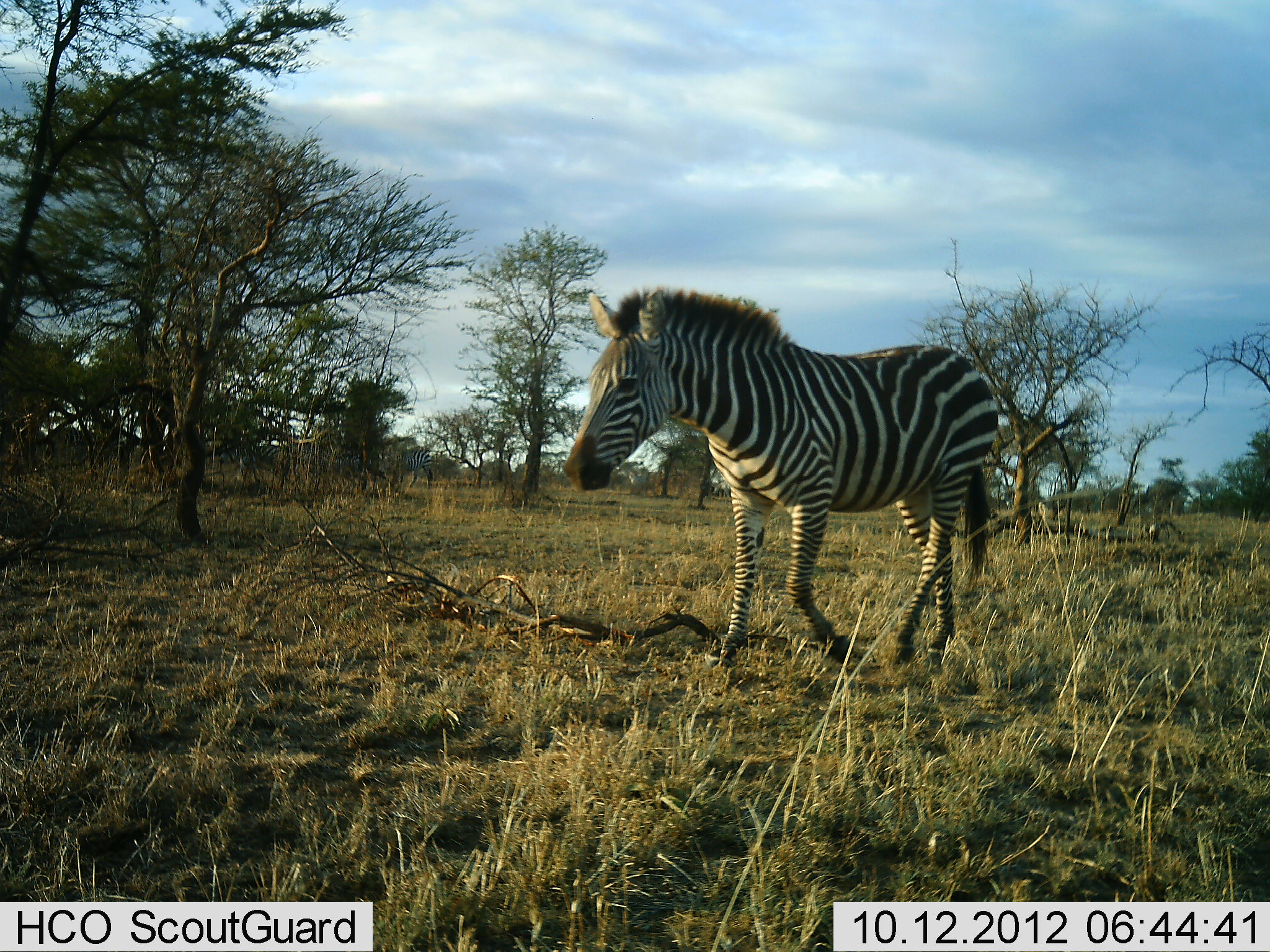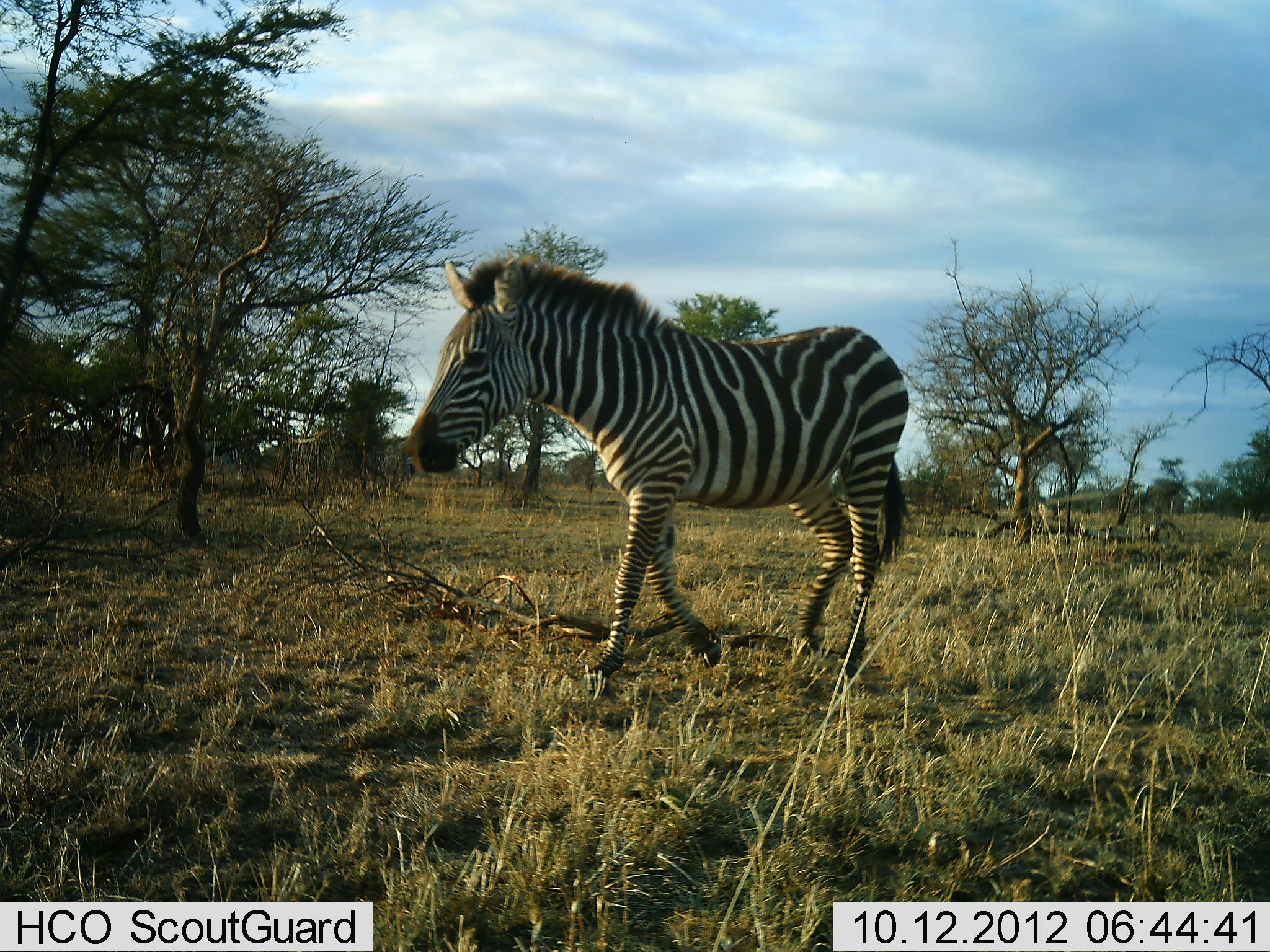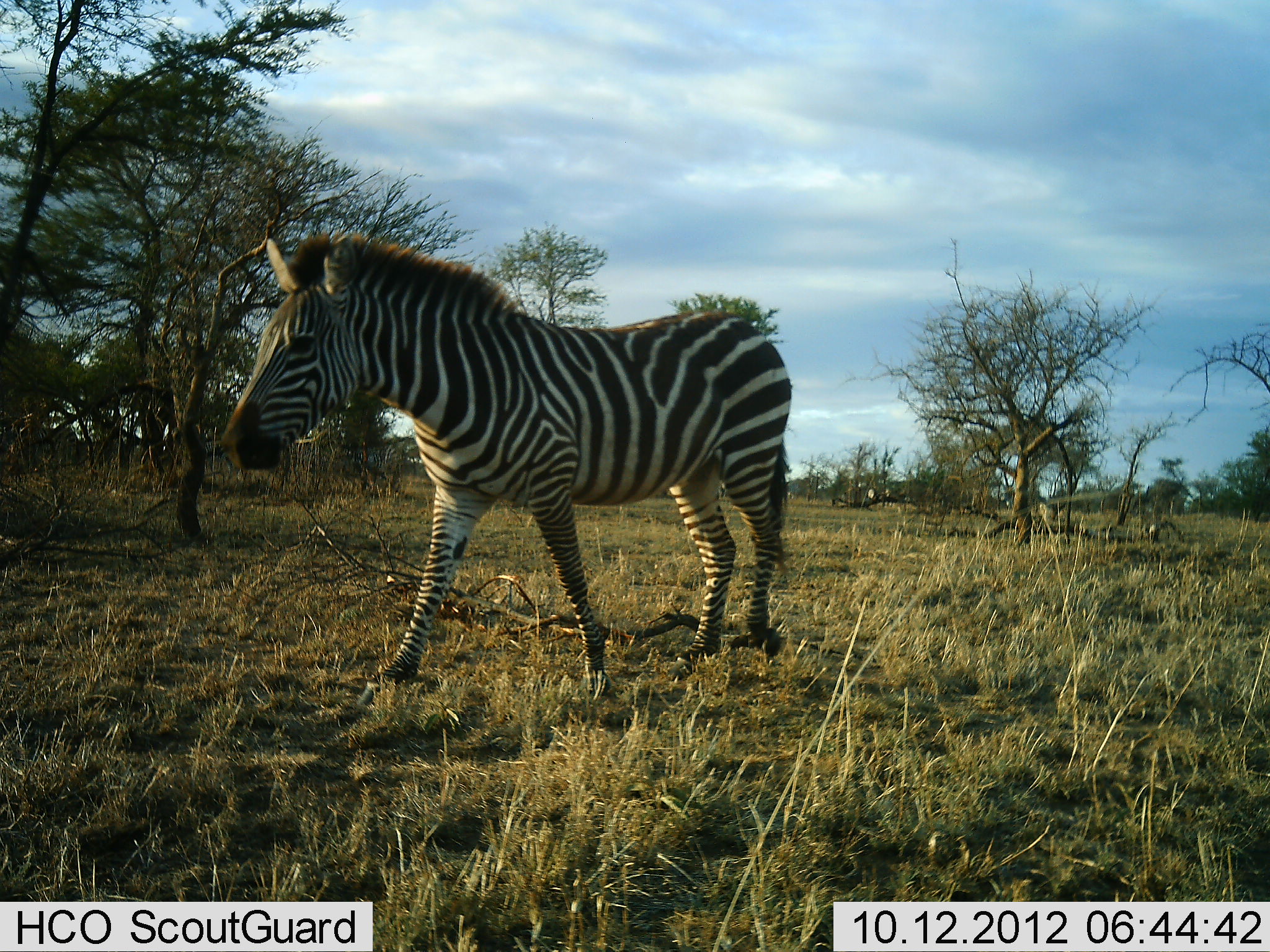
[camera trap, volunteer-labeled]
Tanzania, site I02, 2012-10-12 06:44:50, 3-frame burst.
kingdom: Animalia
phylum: Chordata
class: Mammalia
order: Perissodactyla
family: Equidae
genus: Equus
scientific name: Equus quagga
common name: plains zebra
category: zebra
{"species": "zebra (plains zebra) (Equus quagga)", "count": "2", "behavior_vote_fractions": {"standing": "0%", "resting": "0%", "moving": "100%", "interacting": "0%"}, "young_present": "0%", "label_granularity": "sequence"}